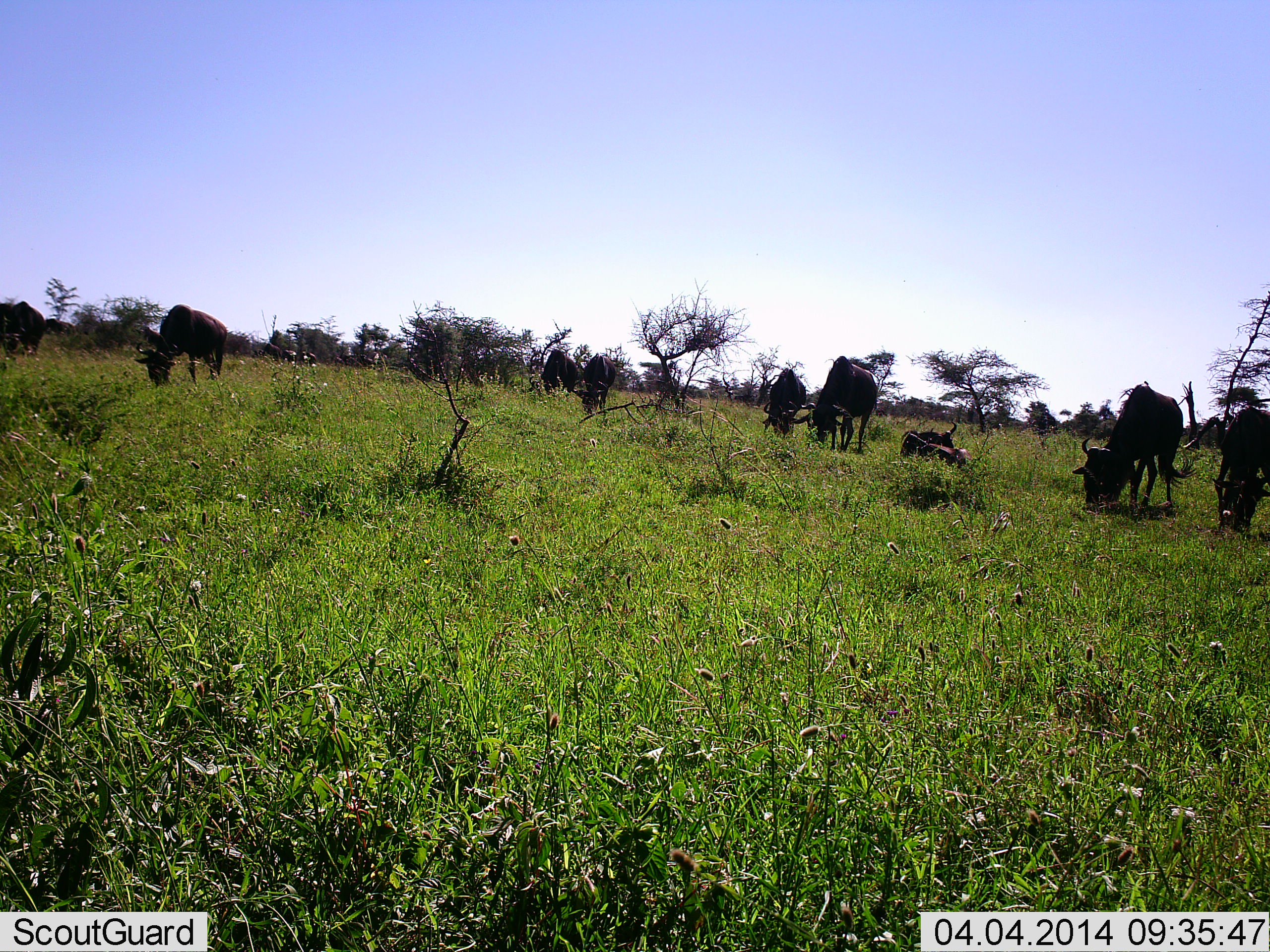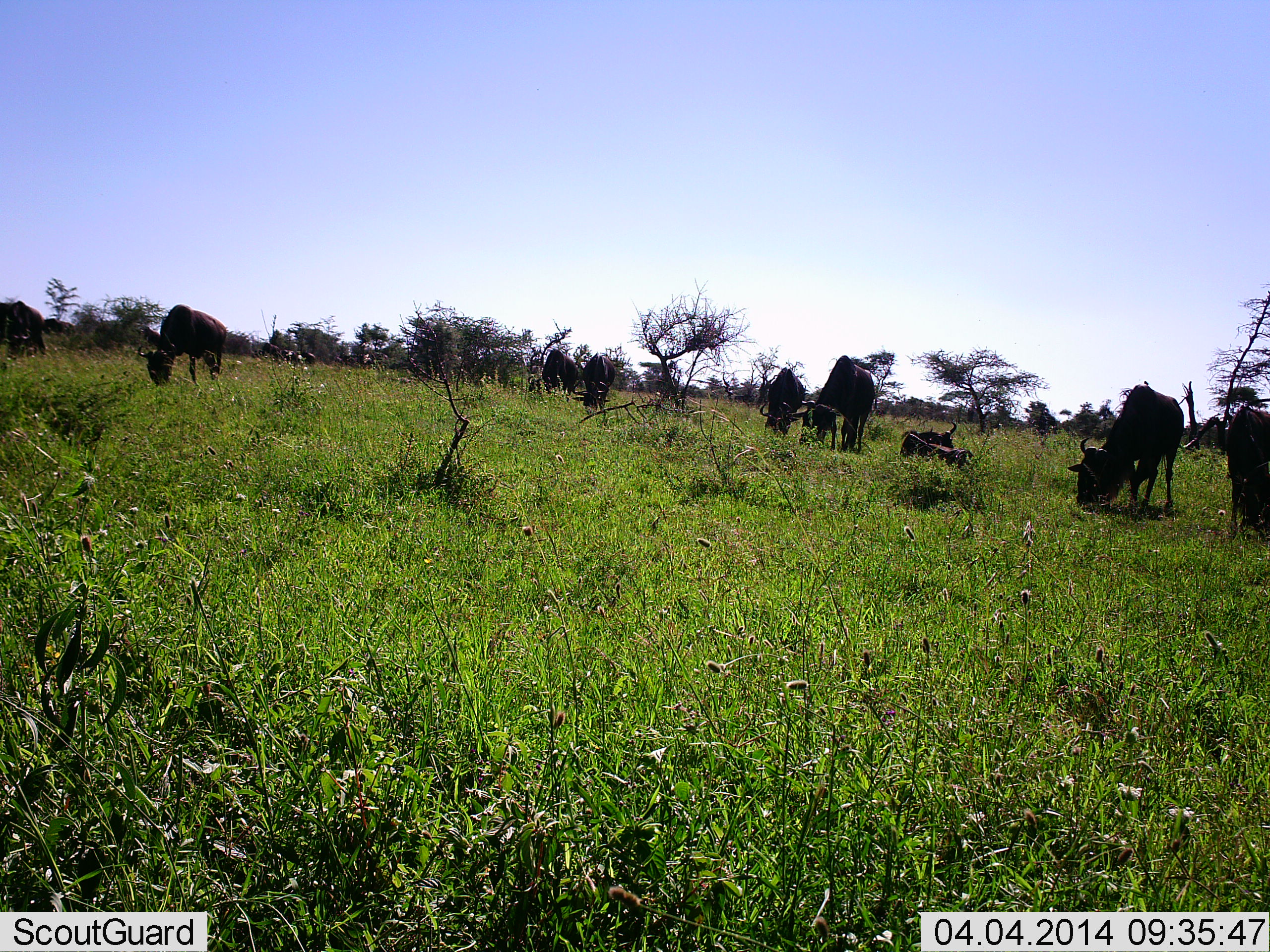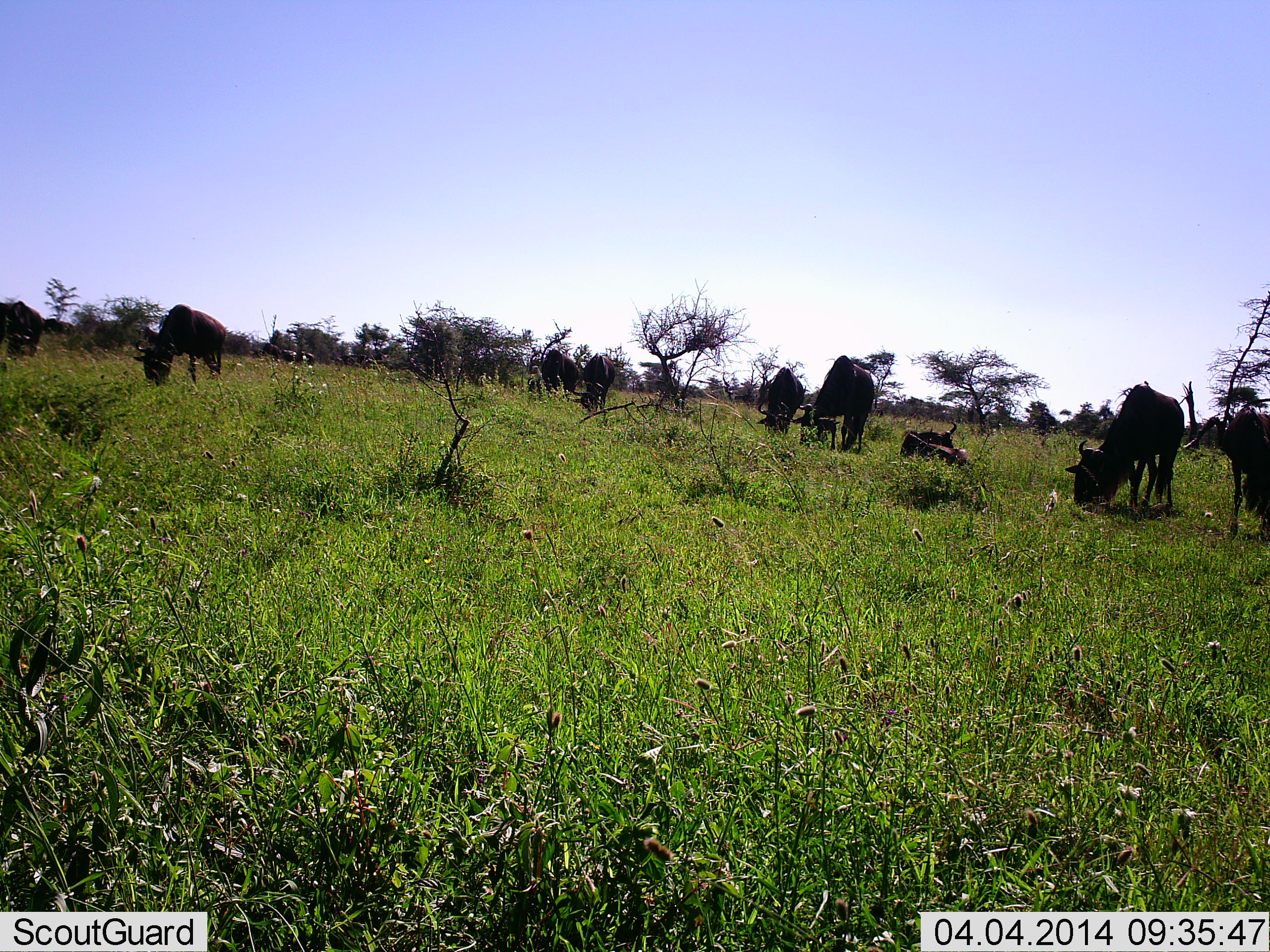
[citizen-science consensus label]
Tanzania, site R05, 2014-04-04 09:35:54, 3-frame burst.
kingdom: Animalia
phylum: Chordata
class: Mammalia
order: Artiodactyla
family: Bovidae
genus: Connochaetes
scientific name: Connochaetes taurinus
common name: blue wildebeest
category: wildebeest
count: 10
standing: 40%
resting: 70%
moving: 10%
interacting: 0%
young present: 0%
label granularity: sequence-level